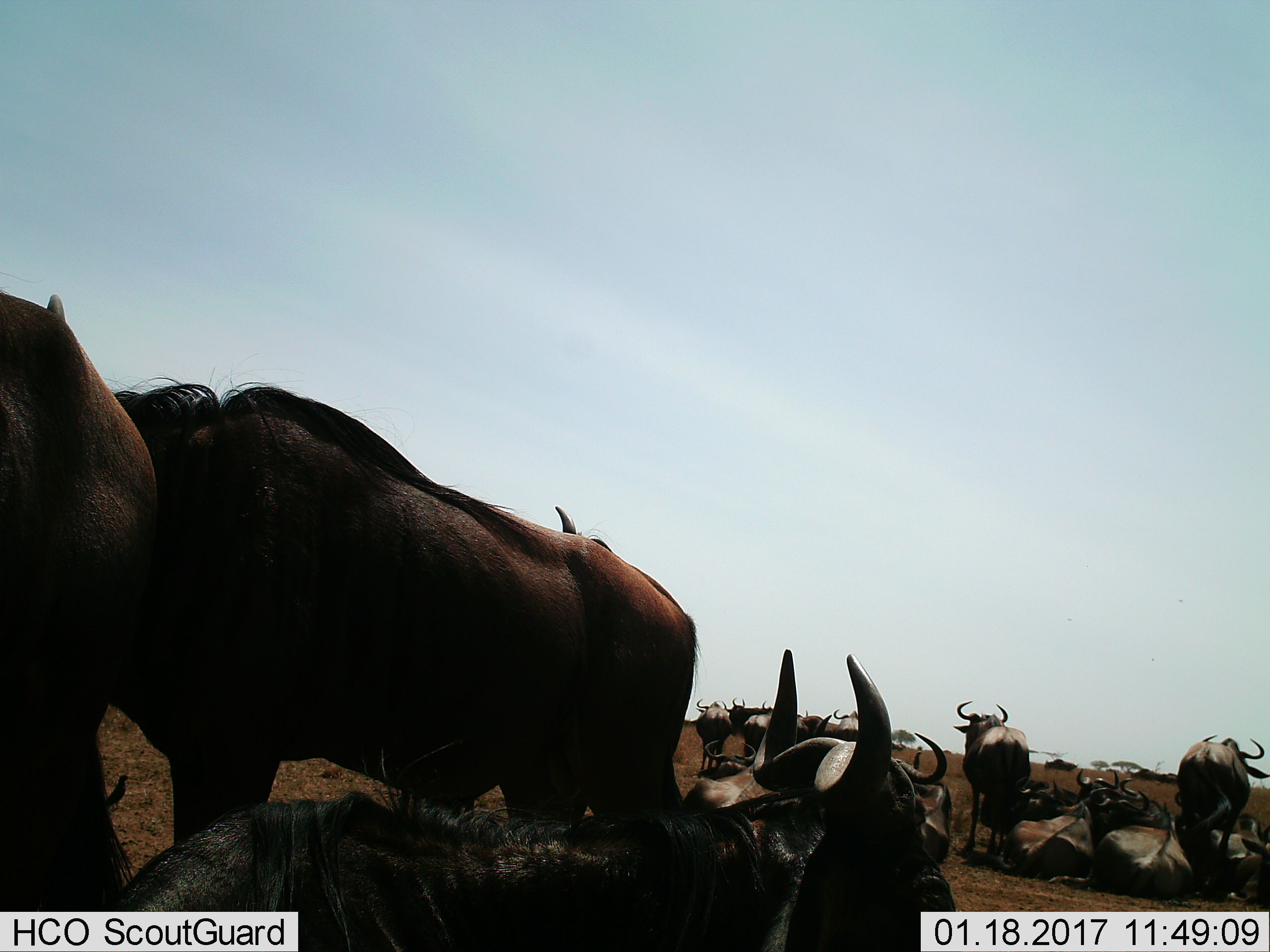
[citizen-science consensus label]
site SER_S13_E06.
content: unidentified animal